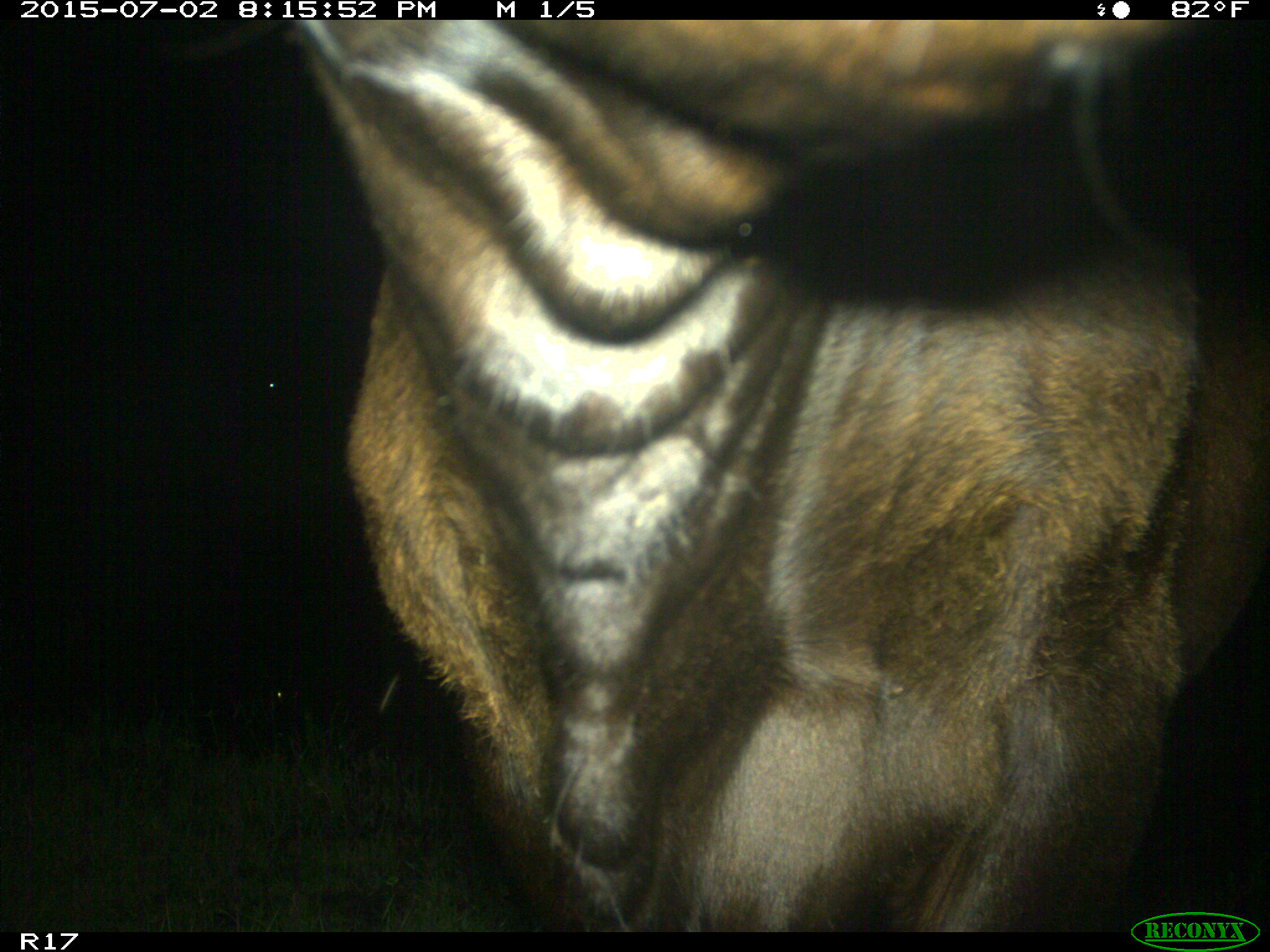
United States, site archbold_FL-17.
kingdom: Animalia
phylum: Chordata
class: Mammalia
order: Artiodactyla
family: Bovidae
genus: Bos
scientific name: Bos taurus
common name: domestic cow